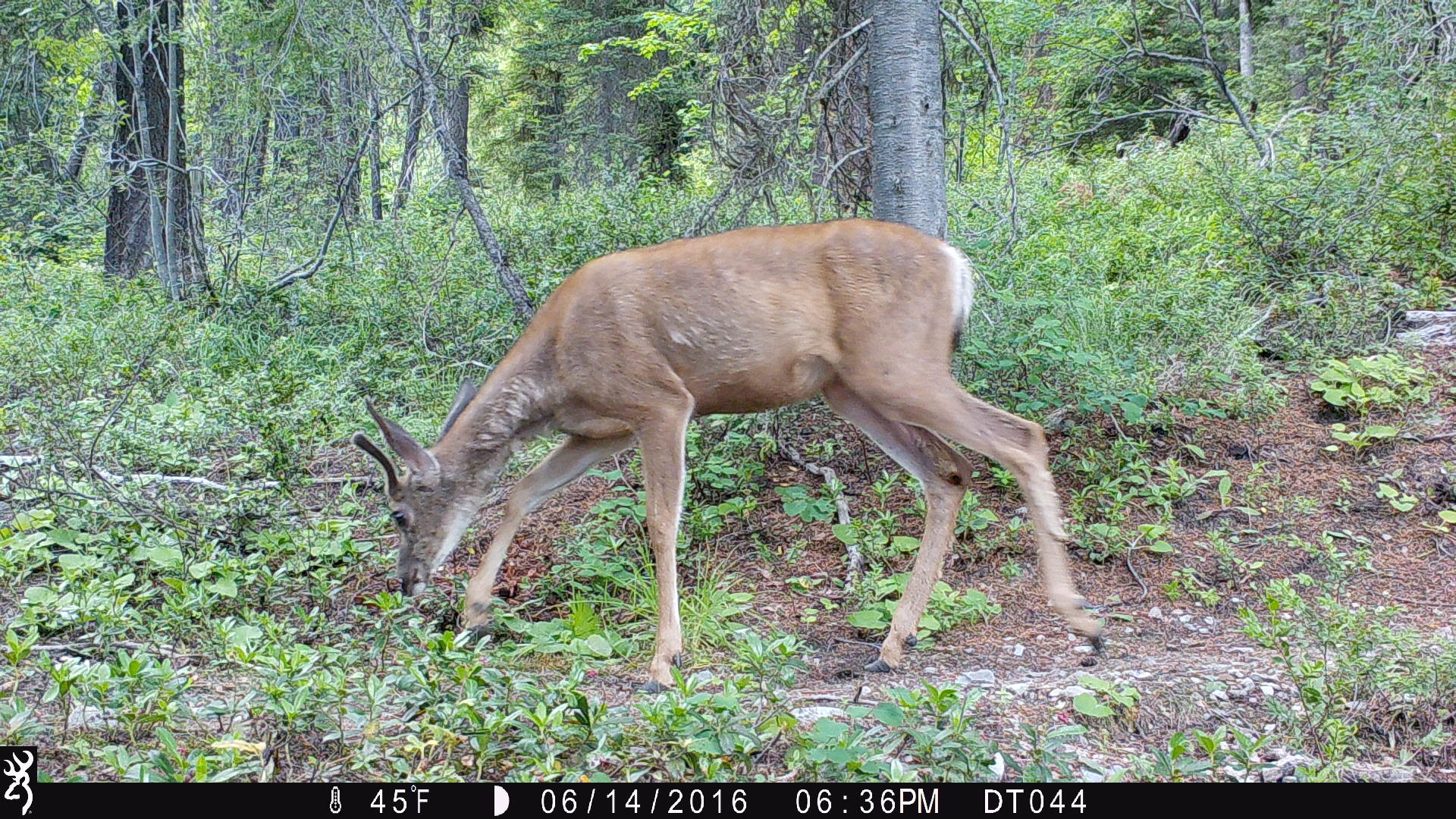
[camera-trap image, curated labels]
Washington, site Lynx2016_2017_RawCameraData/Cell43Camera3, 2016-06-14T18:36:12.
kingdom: Animalia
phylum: Chordata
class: Mammalia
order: Artiodactyla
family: Cervidae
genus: Odocoileus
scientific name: Odocoileus hemionus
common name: mule deer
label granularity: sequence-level